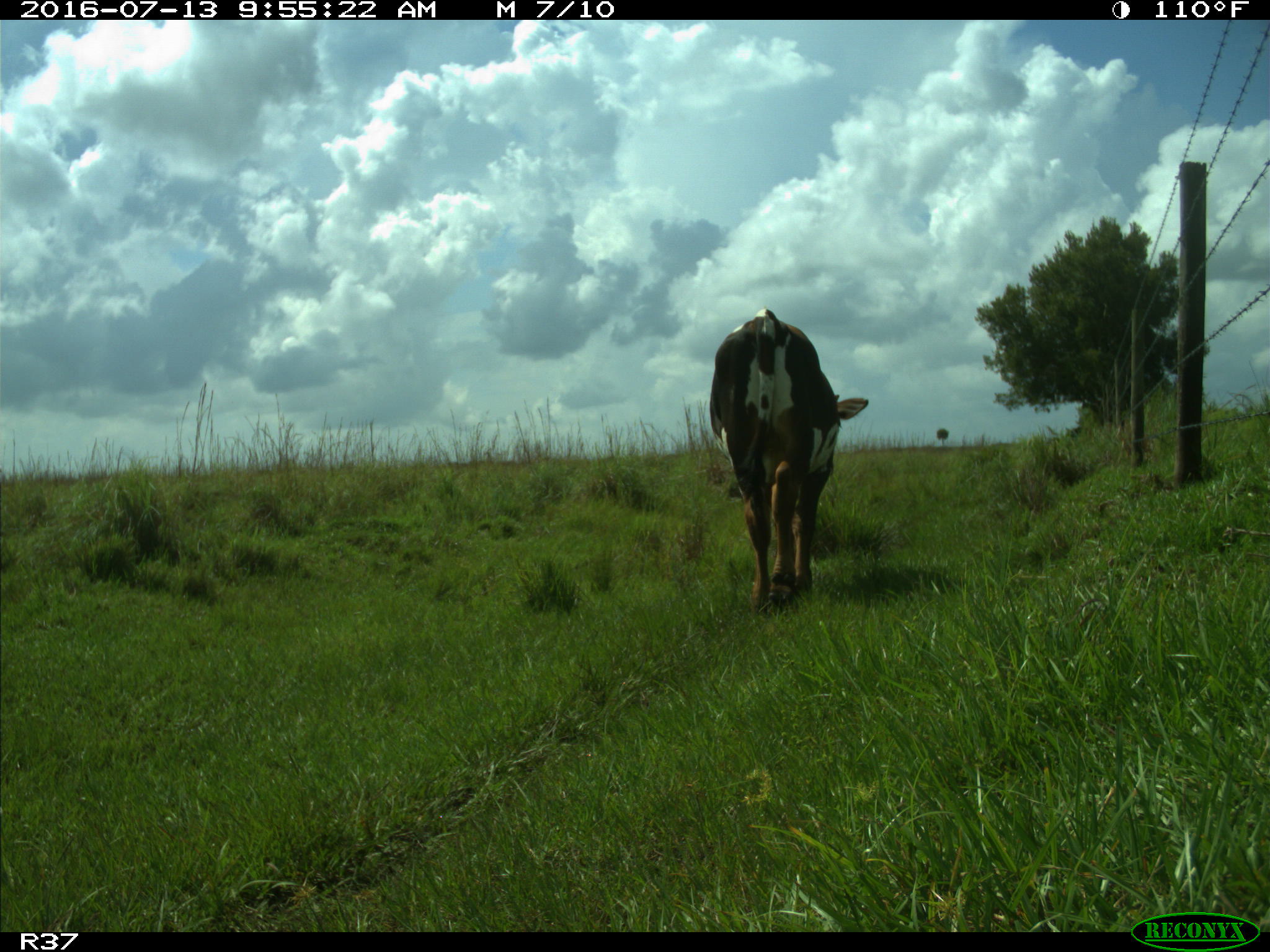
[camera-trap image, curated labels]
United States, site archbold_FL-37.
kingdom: Animalia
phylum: Chordata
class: Mammalia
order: Artiodactyla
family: Bovidae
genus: Bos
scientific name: Bos taurus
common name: domestic cow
Bos taurus (domestic cow).